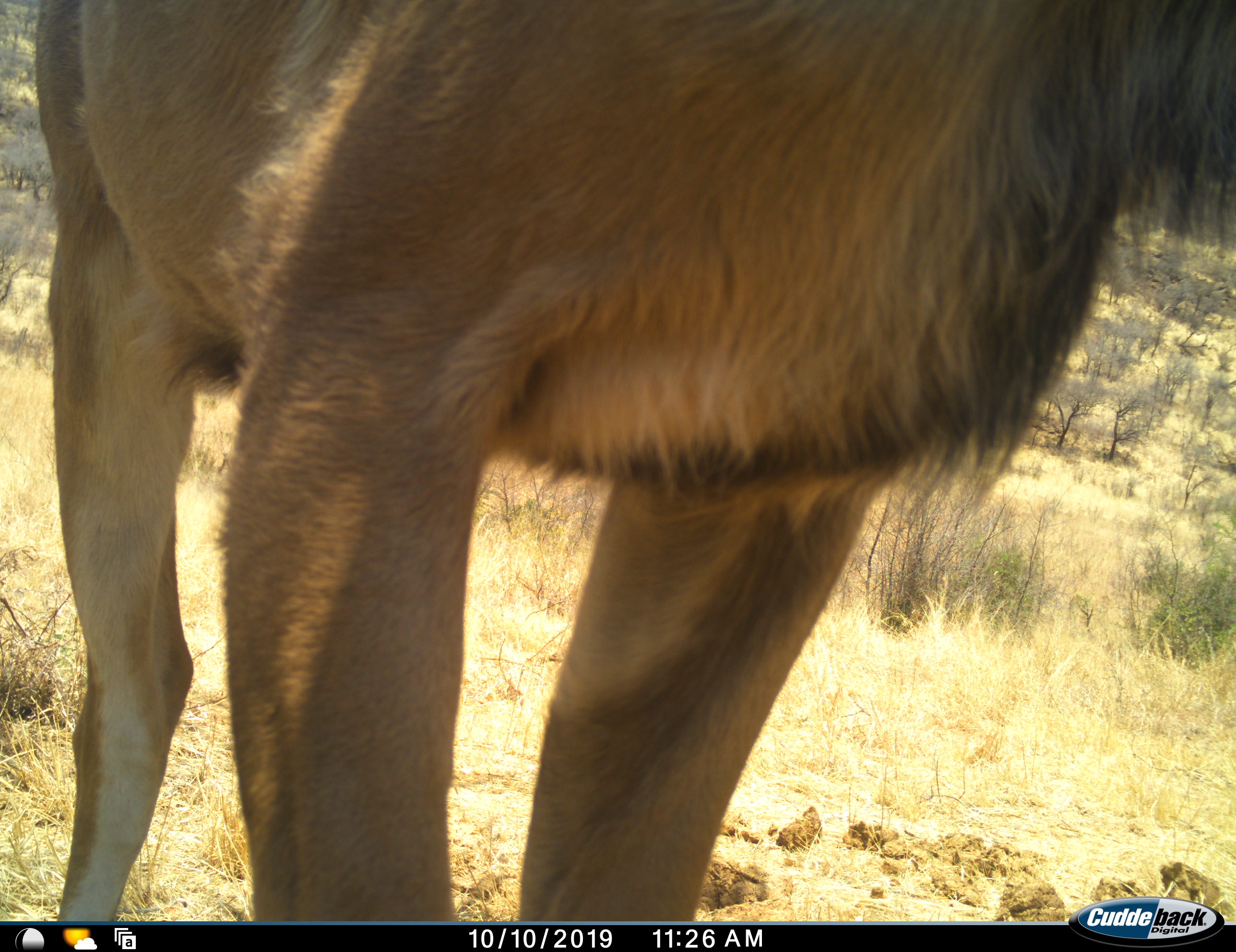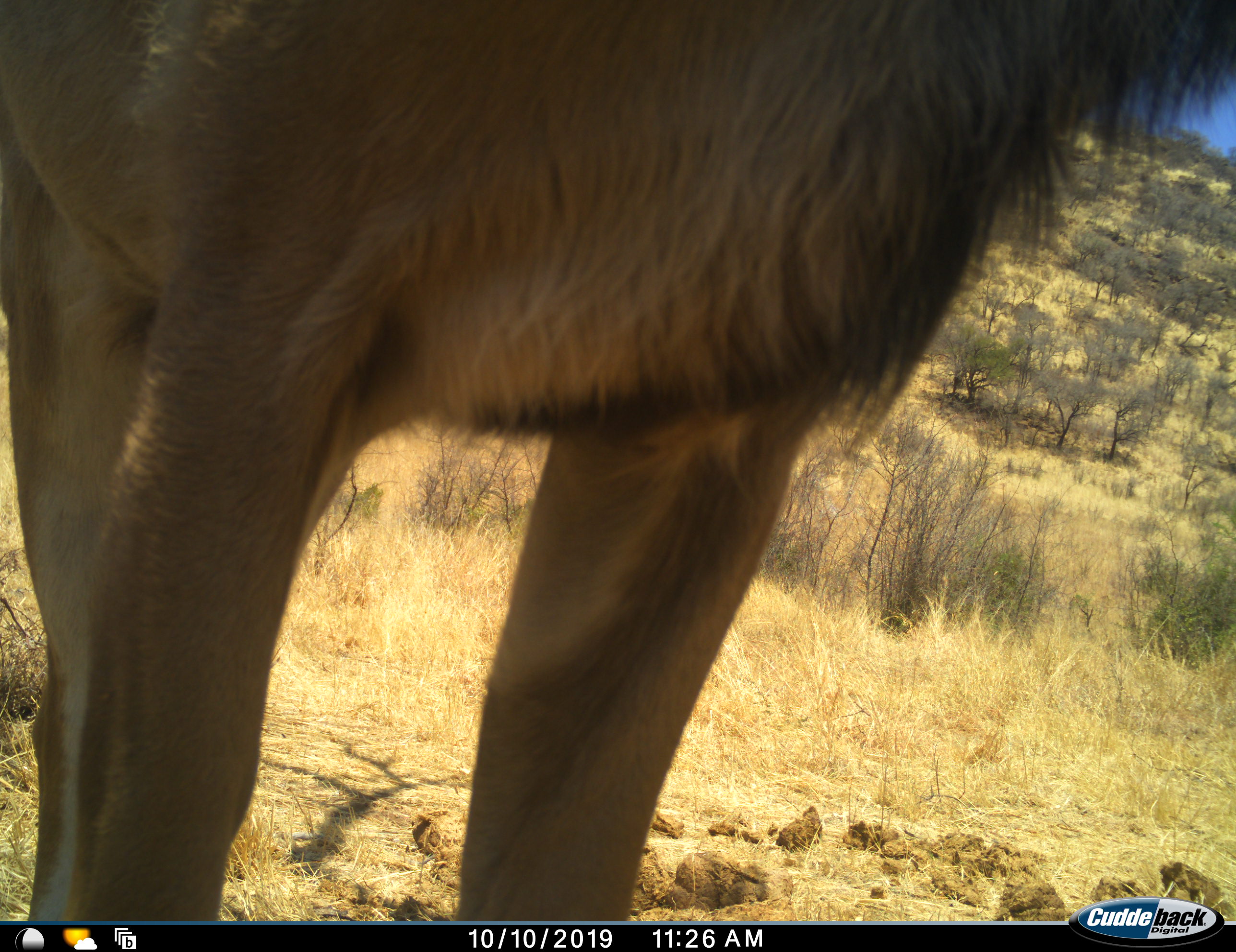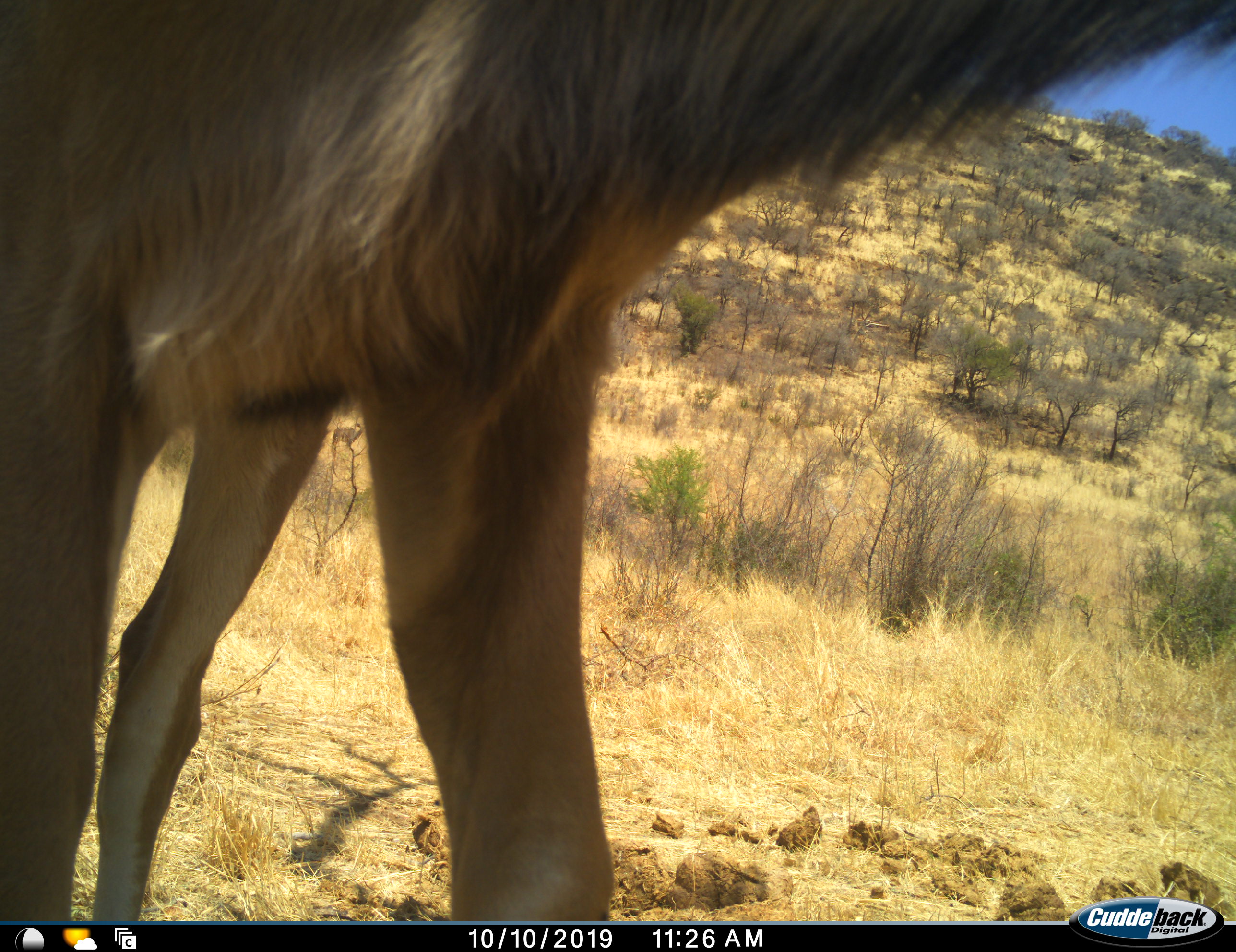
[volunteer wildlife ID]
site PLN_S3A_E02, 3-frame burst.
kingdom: Animalia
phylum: Chordata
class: Mammalia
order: Artiodactyla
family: Bovidae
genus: Tragelaphus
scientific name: Tragelaphus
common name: kudu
Kudu (Tragelaphus), count 1. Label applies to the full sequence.